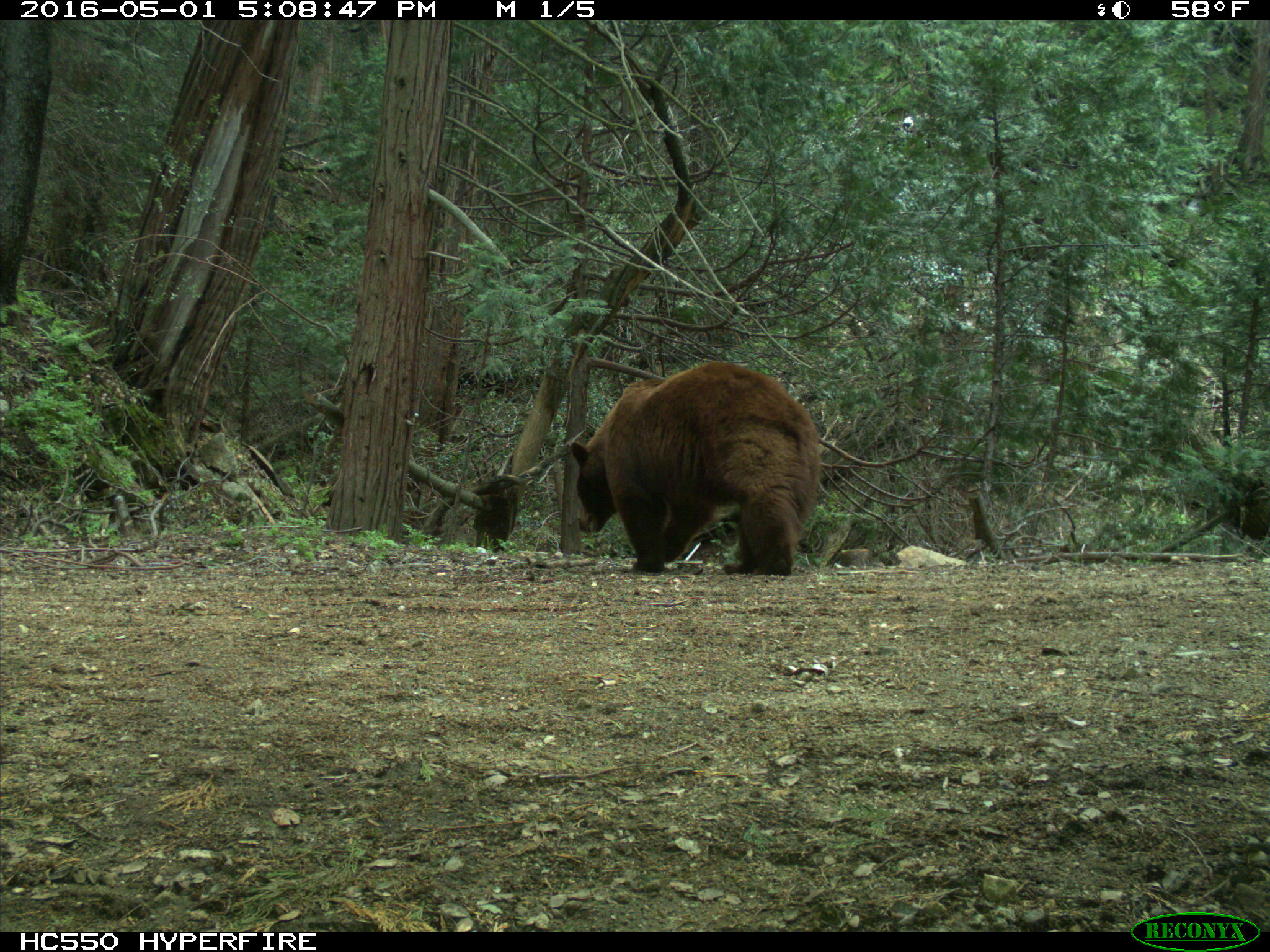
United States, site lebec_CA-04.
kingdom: Animalia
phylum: Chordata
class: Mammalia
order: Carnivora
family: Ursidae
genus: Ursus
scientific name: Ursus americanus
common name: american black bear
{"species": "Ursus americanus (american black bear)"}